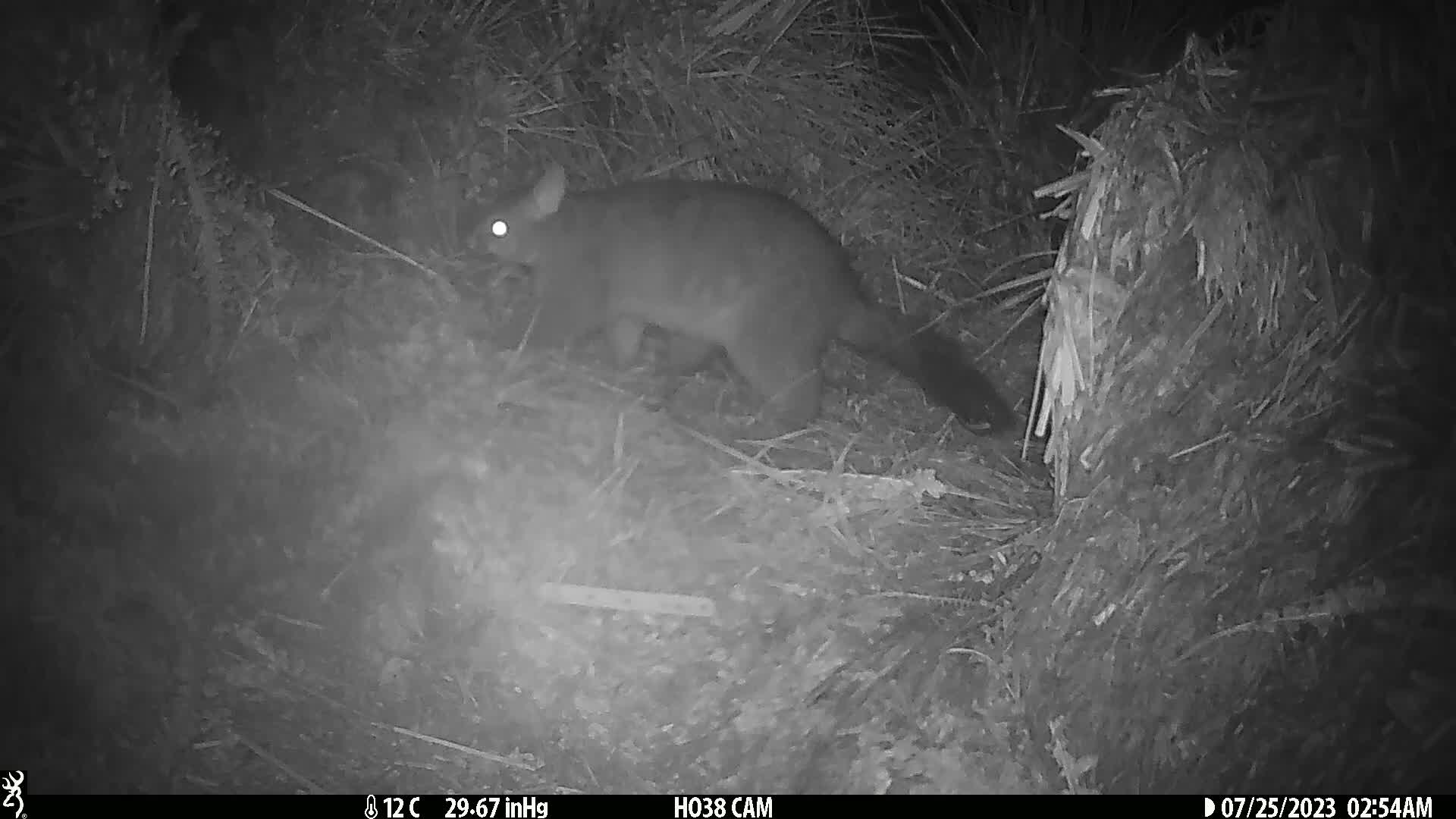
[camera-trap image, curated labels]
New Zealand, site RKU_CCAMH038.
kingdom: Animalia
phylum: Chordata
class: Mammalia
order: Diprotodontia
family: Phalangeridae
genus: Trichosurus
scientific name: Trichosurus vulpecula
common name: common brushtail possum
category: possum